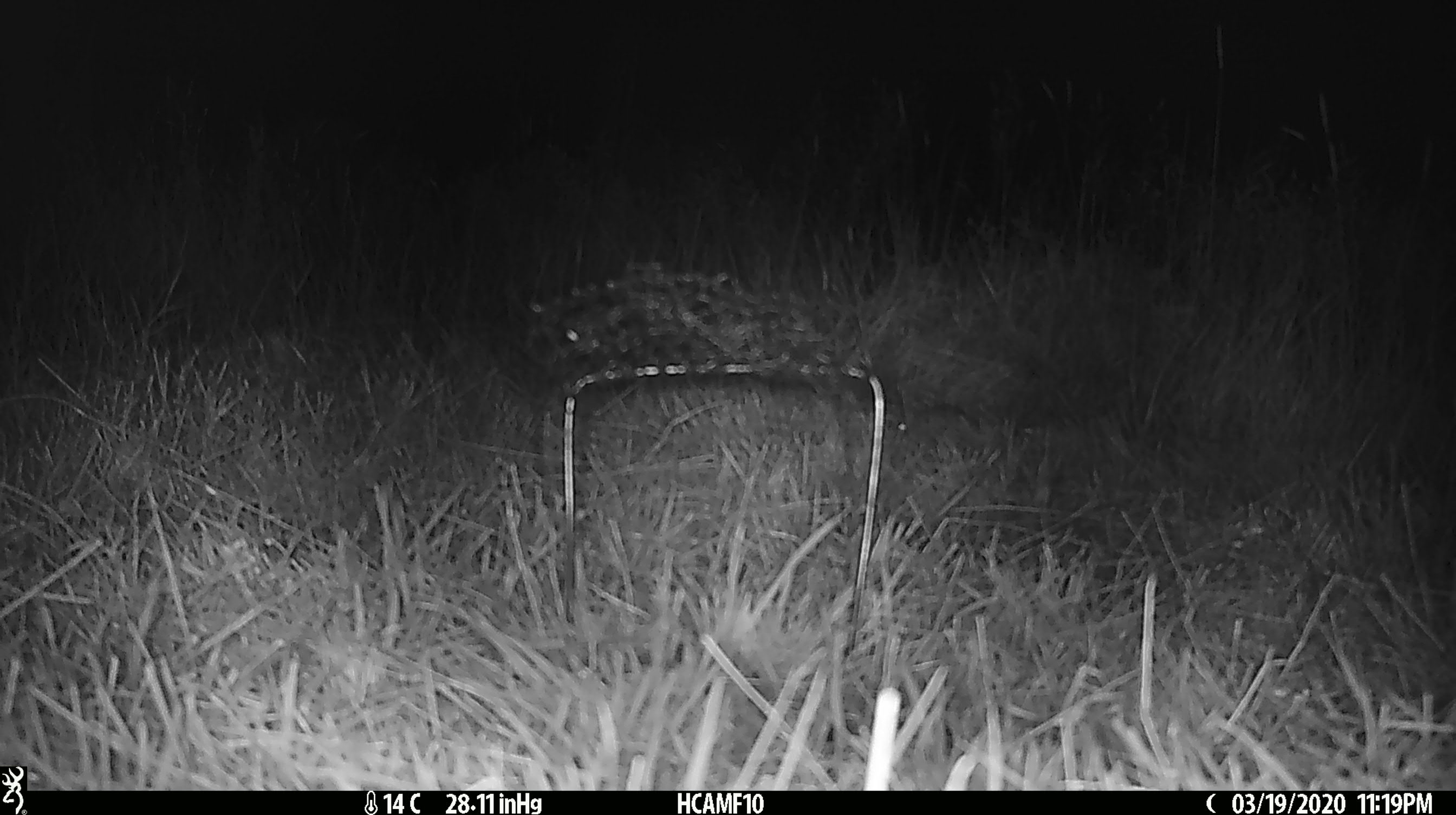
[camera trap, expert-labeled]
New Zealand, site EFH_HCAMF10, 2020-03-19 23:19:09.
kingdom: Animalia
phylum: Chordata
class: Mammalia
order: Rodentia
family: Muridae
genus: Mus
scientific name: Mus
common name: mouse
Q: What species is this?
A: Mouse (Mus).